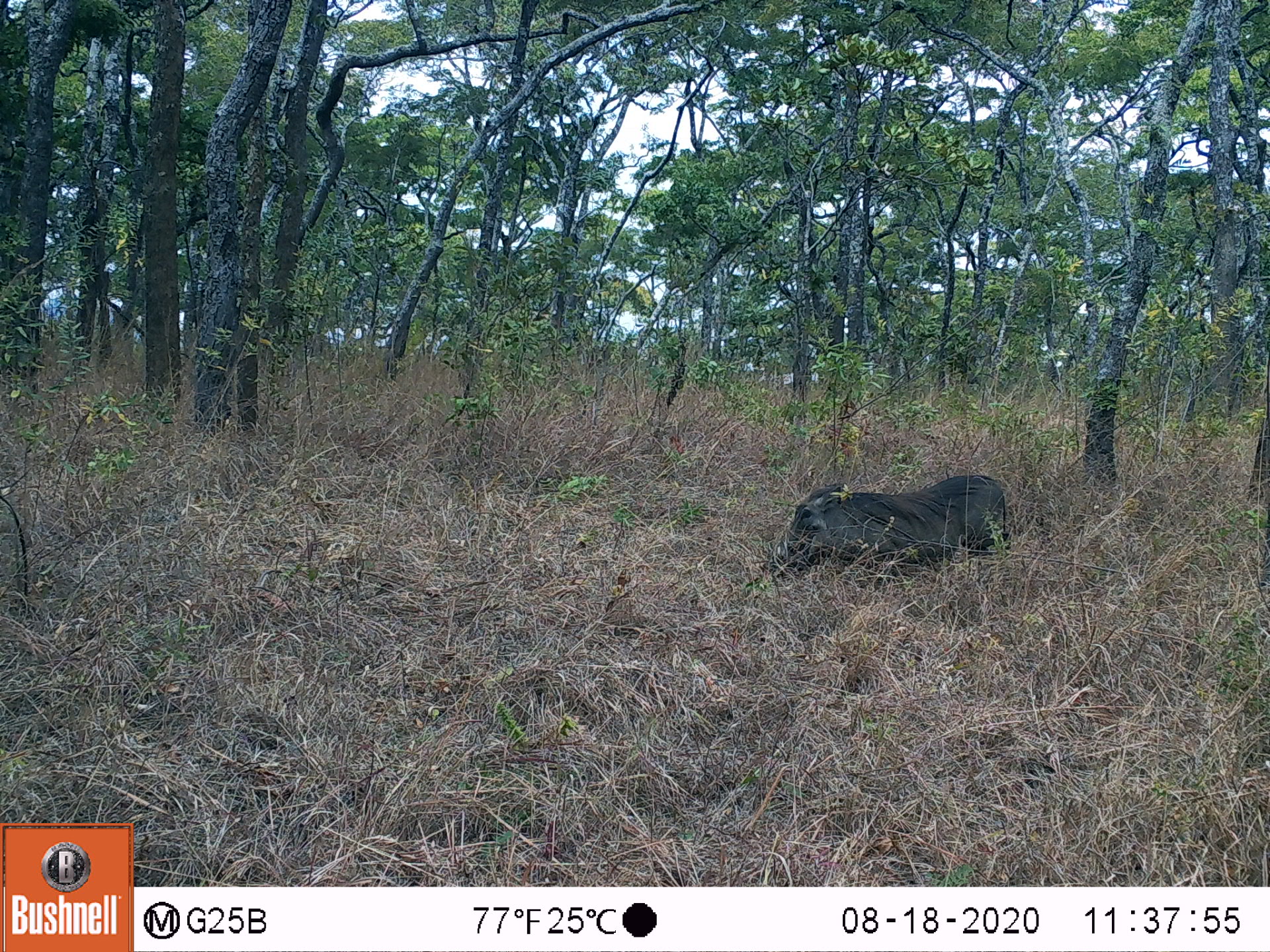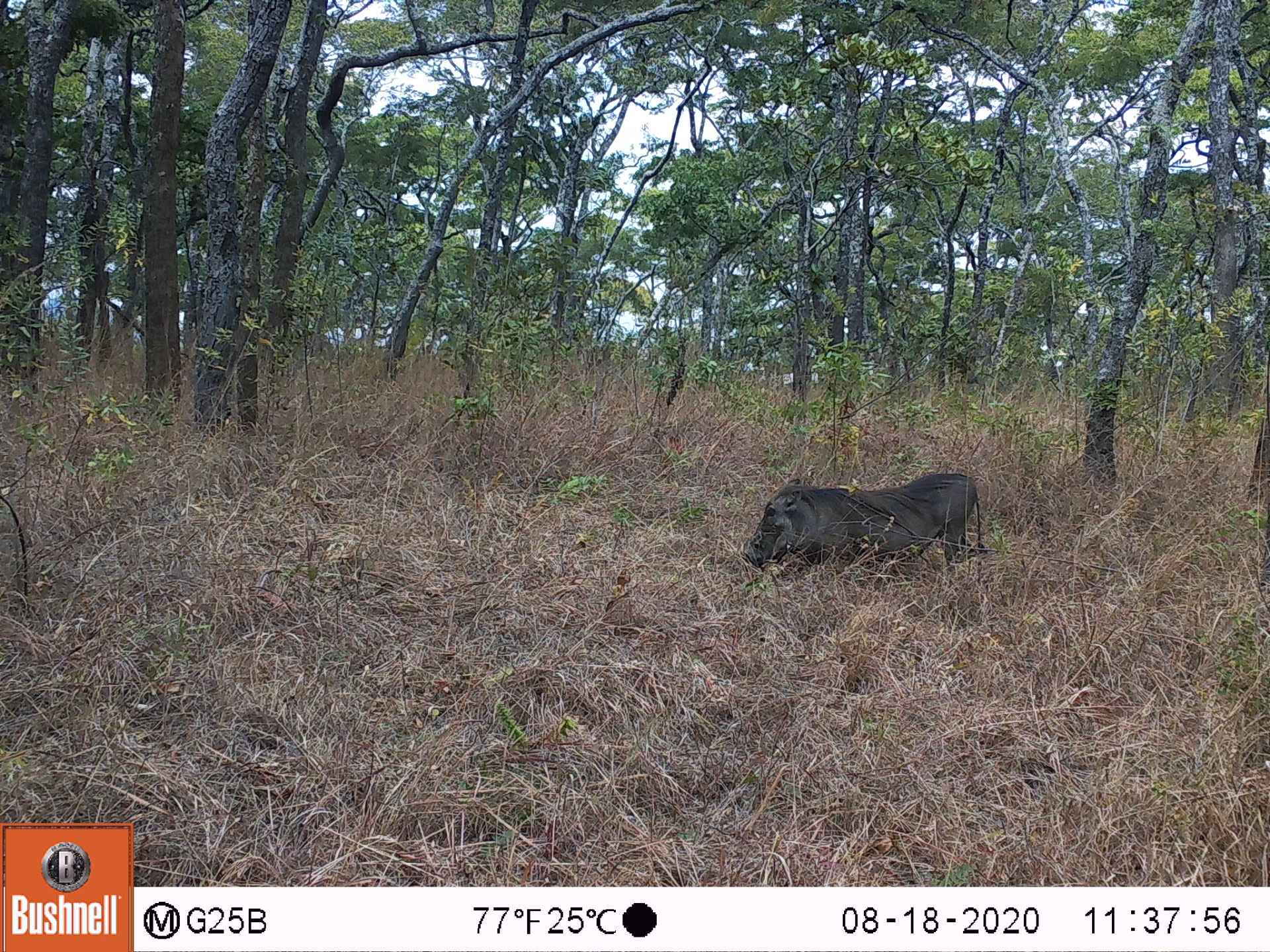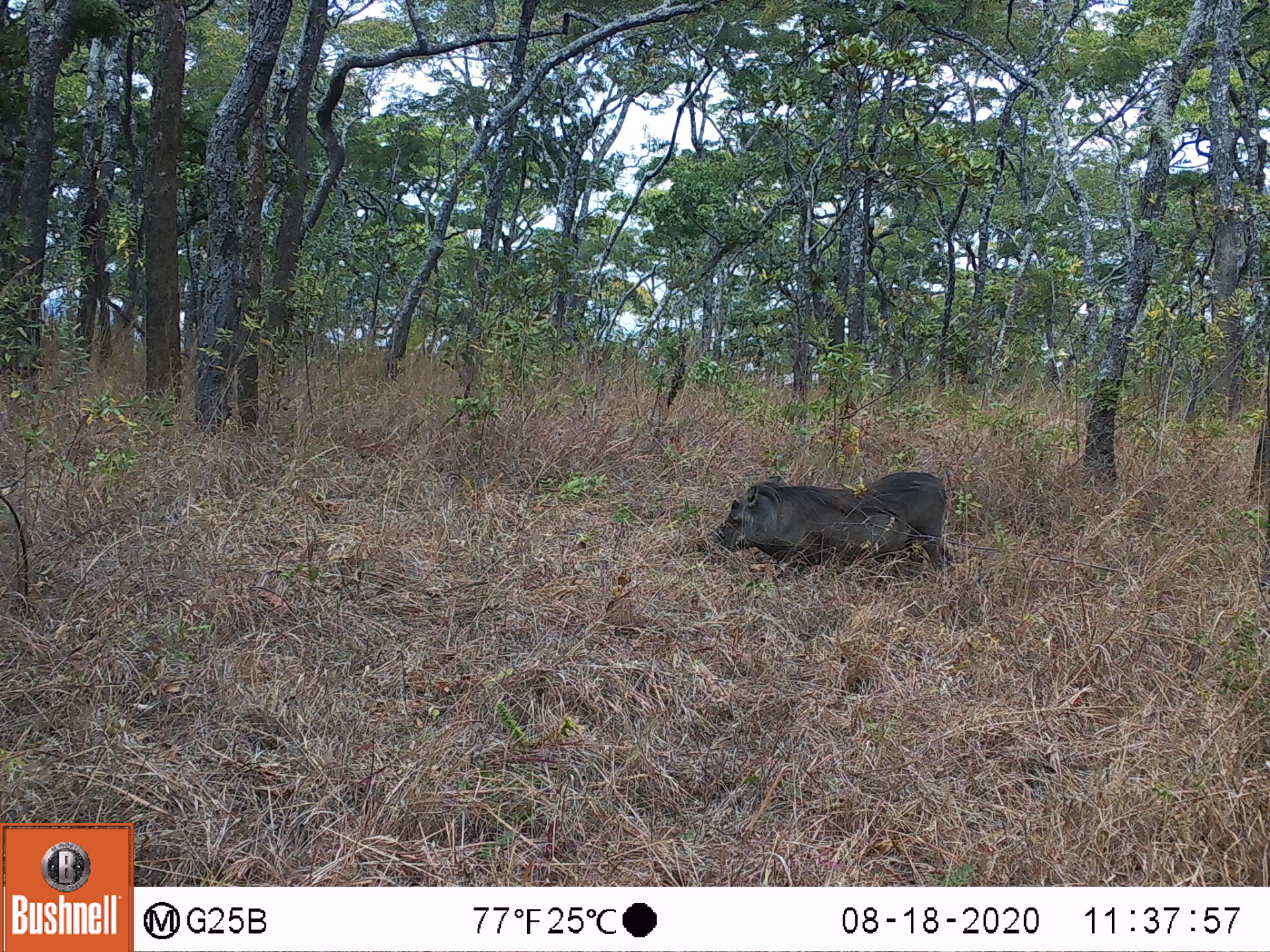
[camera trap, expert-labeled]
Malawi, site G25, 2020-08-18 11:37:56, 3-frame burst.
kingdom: Animalia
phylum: Chordata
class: Mammalia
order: Artiodactyla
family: Suidae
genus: Phacochoerus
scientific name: Phacochoerus africanus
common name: common warthog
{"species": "common warthog (Phacochoerus africanus)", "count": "1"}